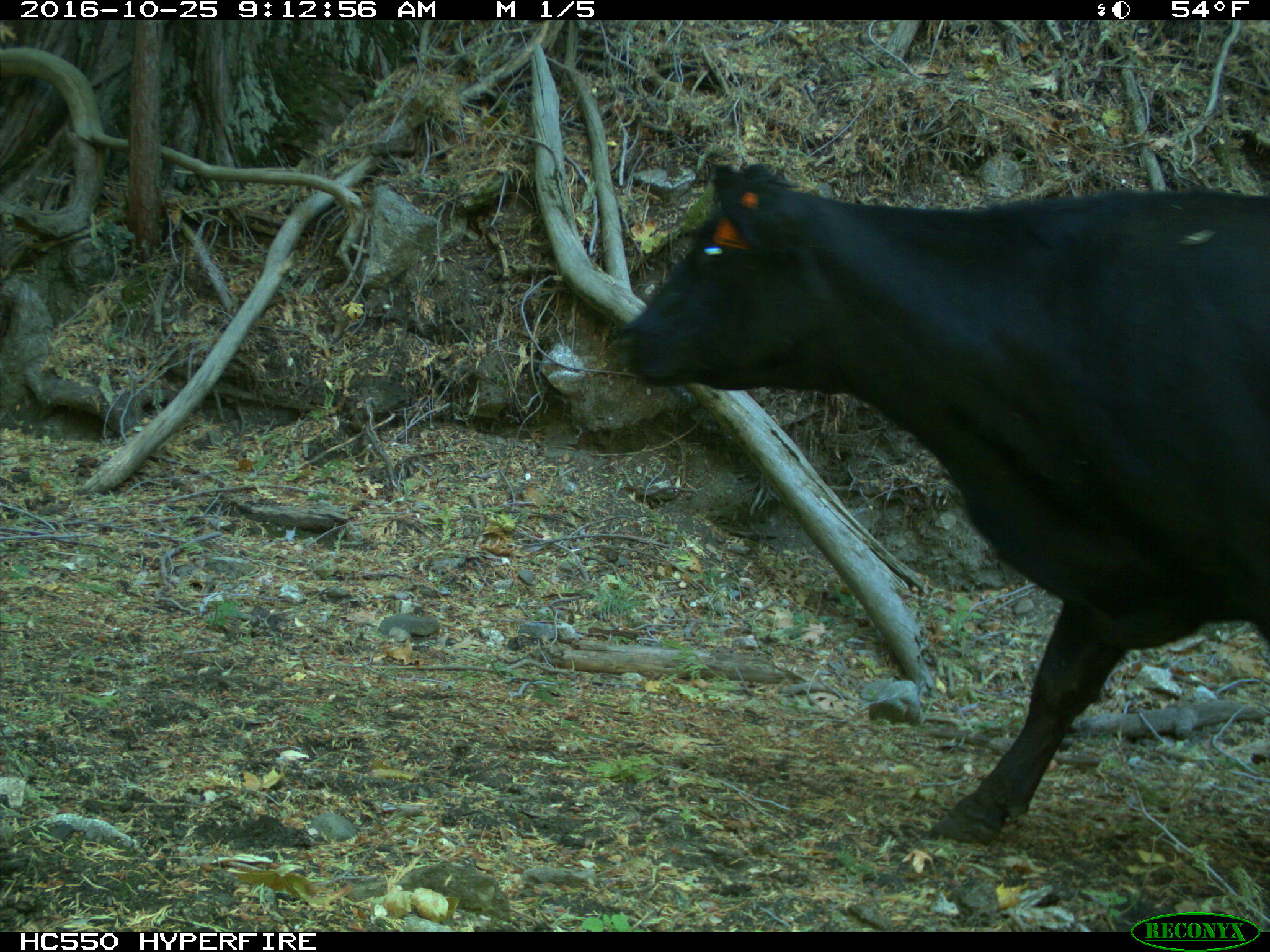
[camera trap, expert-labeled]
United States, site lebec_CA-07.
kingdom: Animalia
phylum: Chordata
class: Mammalia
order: Artiodactyla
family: Bovidae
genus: Bos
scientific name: Bos taurus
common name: domestic cow